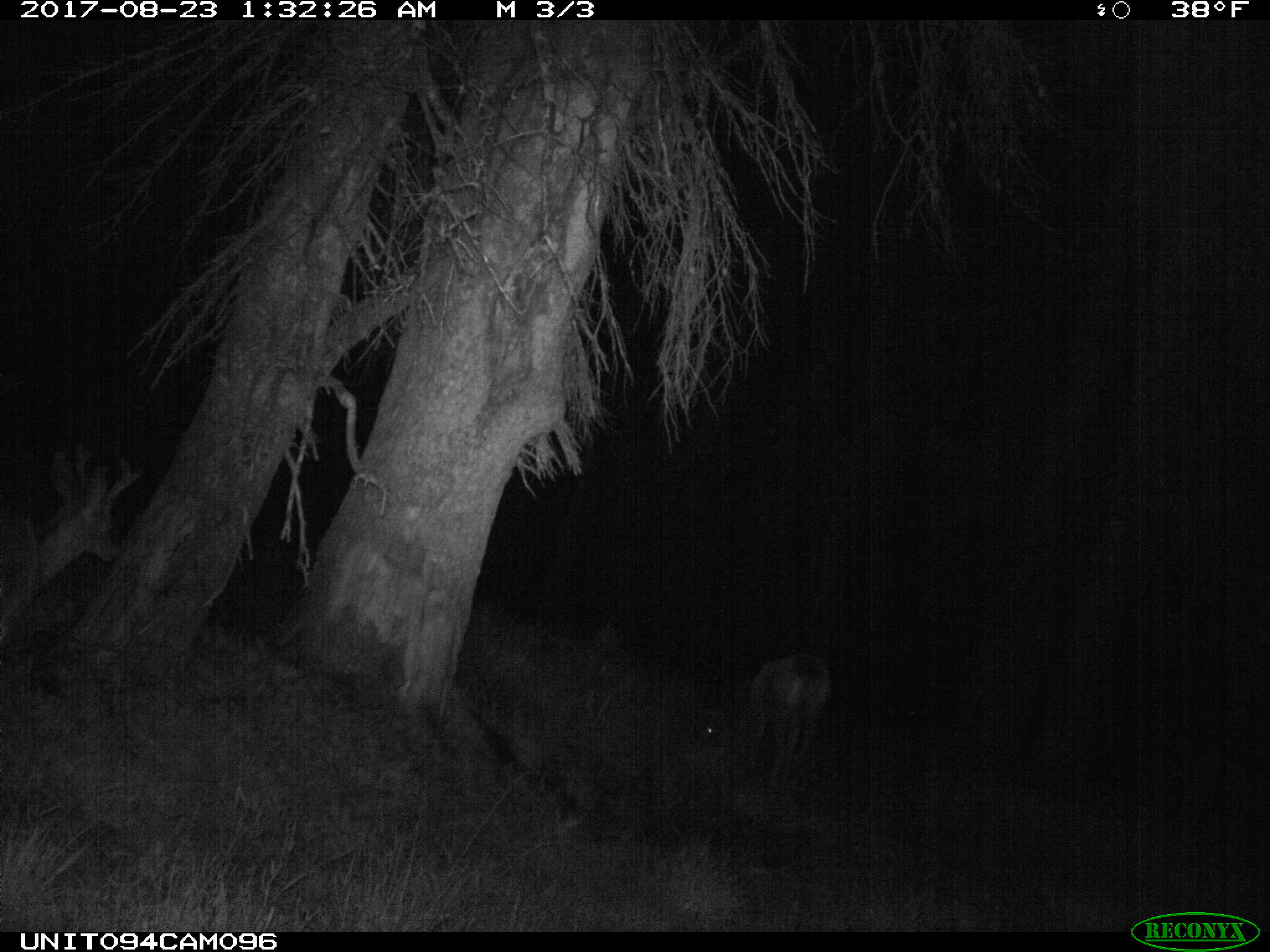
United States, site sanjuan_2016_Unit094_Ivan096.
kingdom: Animalia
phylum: Chordata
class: Mammalia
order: Artiodactyla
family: Cervidae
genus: Odocoileus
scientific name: Odocoileus hemionus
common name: mule deer